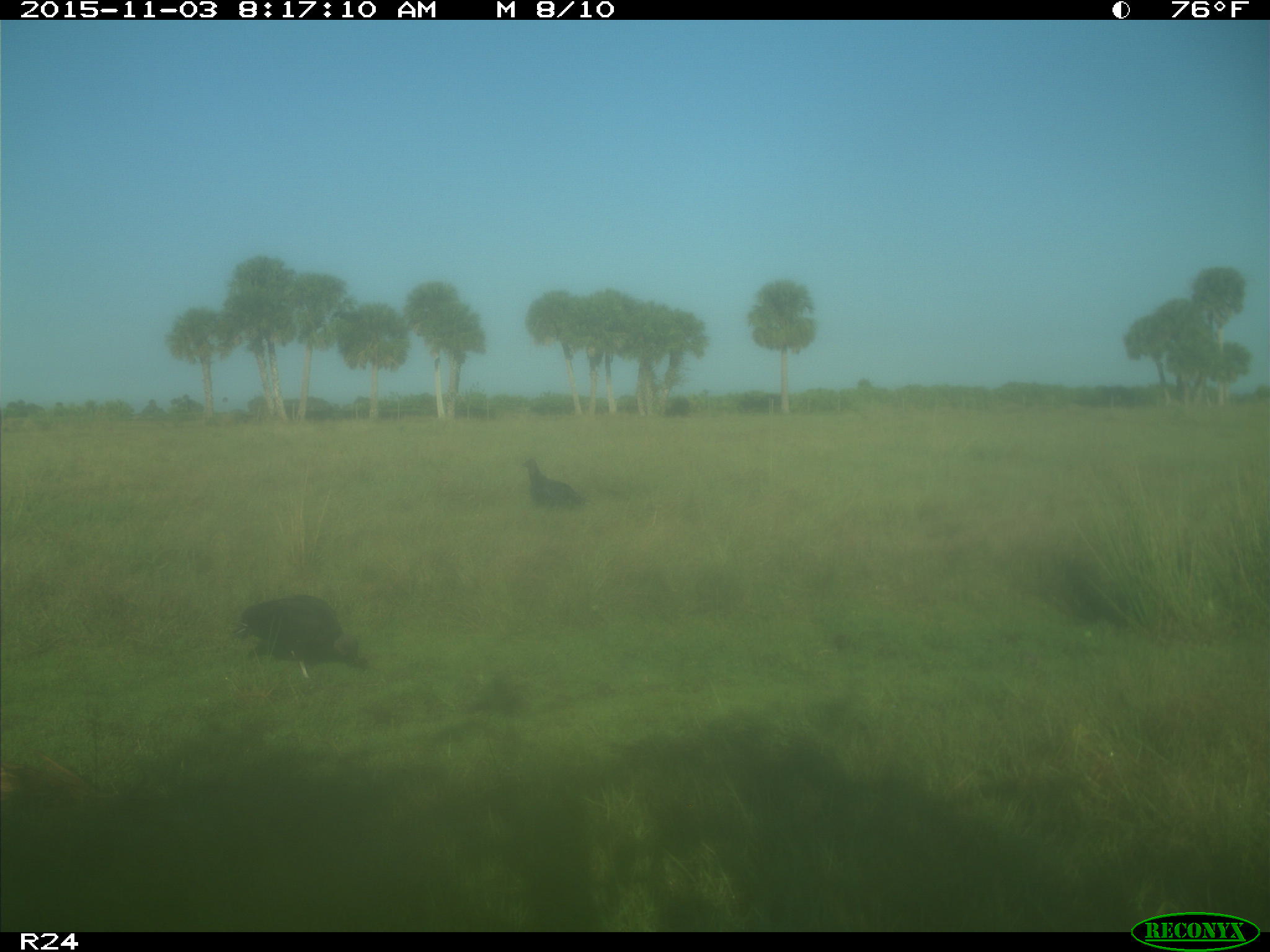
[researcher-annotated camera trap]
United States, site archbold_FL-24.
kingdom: Animalia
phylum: Chordata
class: Aves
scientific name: Aves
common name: birds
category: unidentified bird